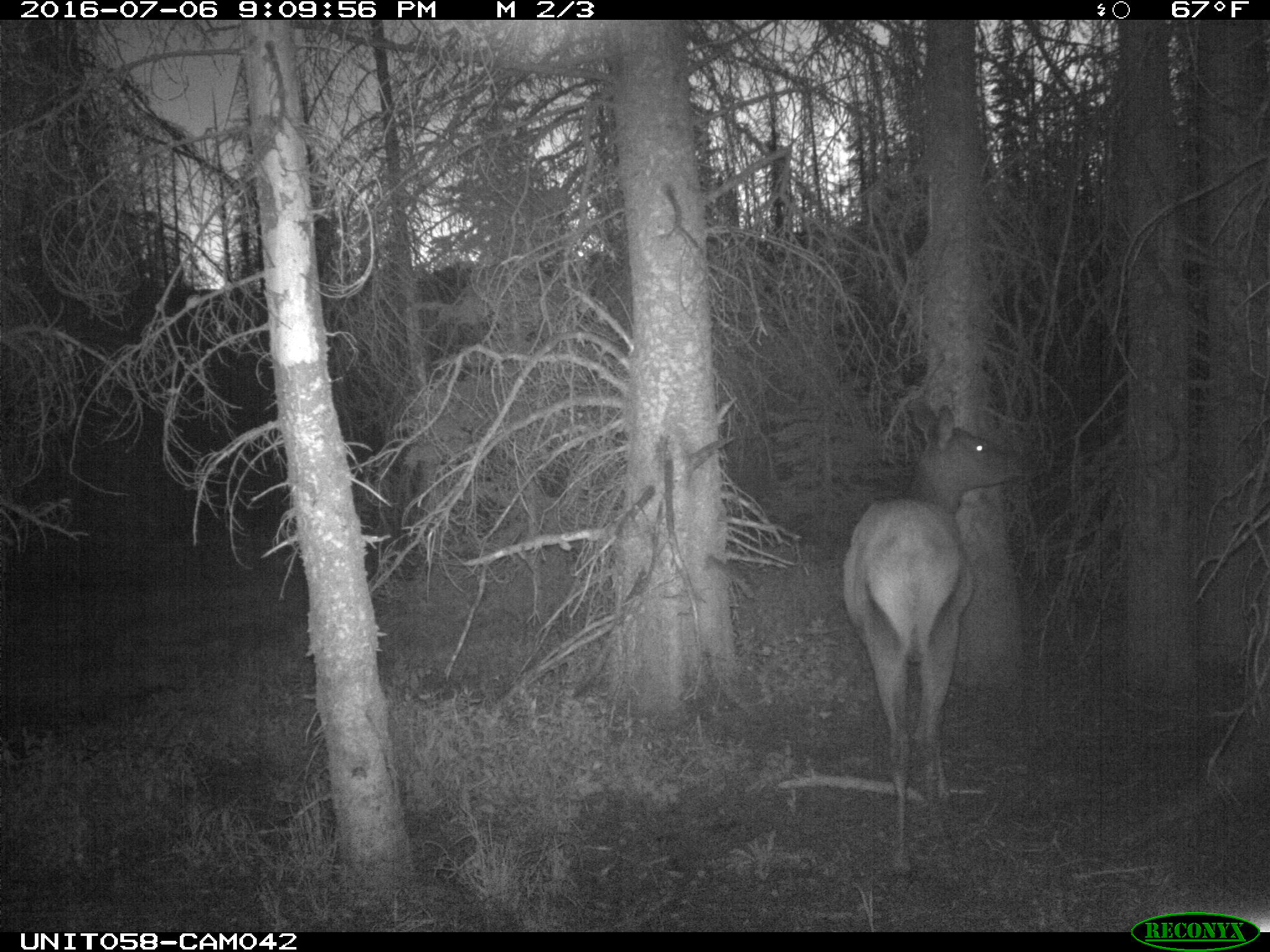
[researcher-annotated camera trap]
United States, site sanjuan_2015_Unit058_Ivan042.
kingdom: Animalia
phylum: Chordata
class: Mammalia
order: Artiodactyla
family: Cervidae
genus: Cervus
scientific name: Cervus elaphus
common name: red deer